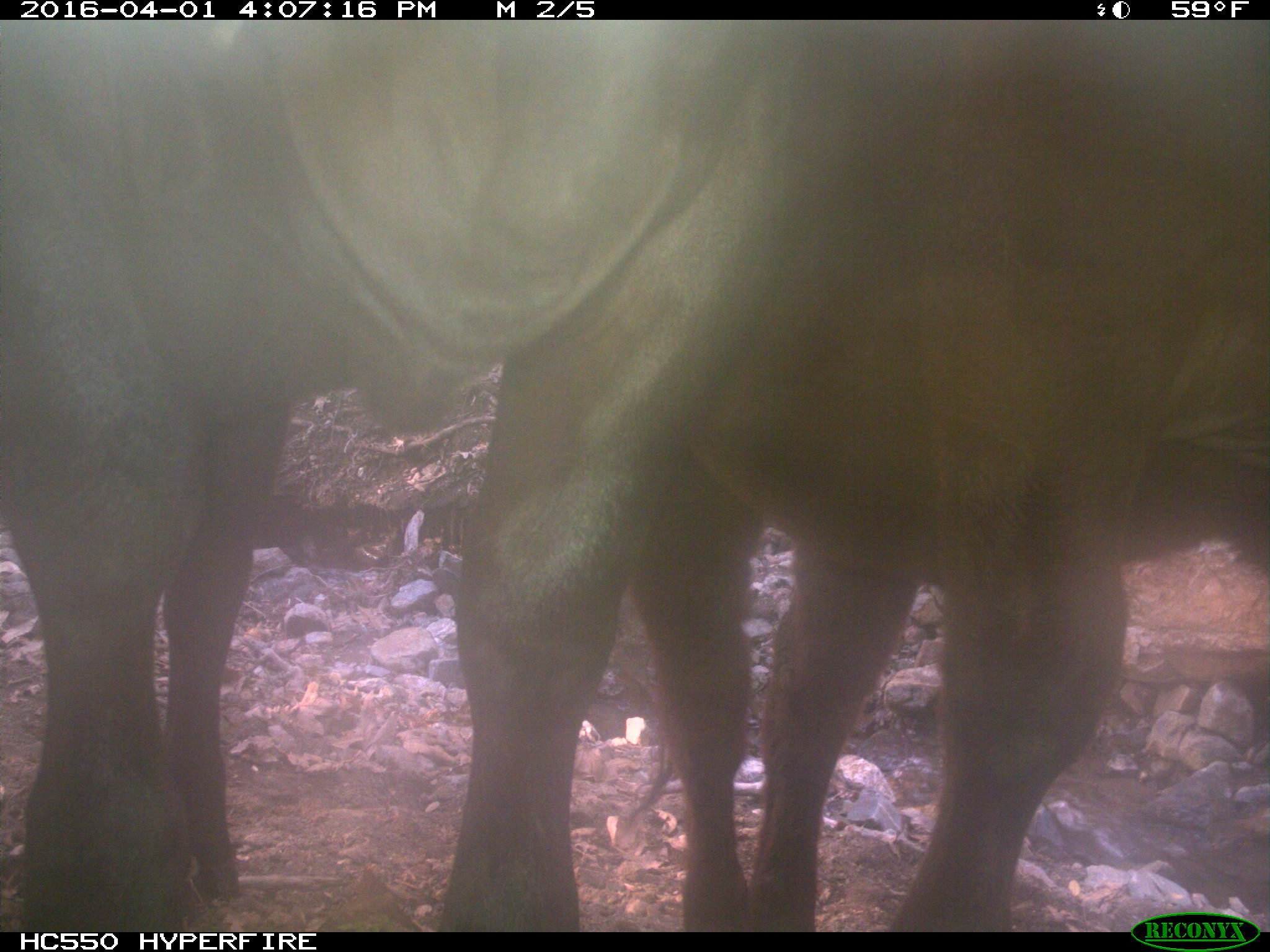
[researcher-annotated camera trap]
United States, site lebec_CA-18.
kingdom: Animalia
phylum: Chordata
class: Mammalia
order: Artiodactyla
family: Bovidae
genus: Bos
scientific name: Bos taurus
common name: domestic cow